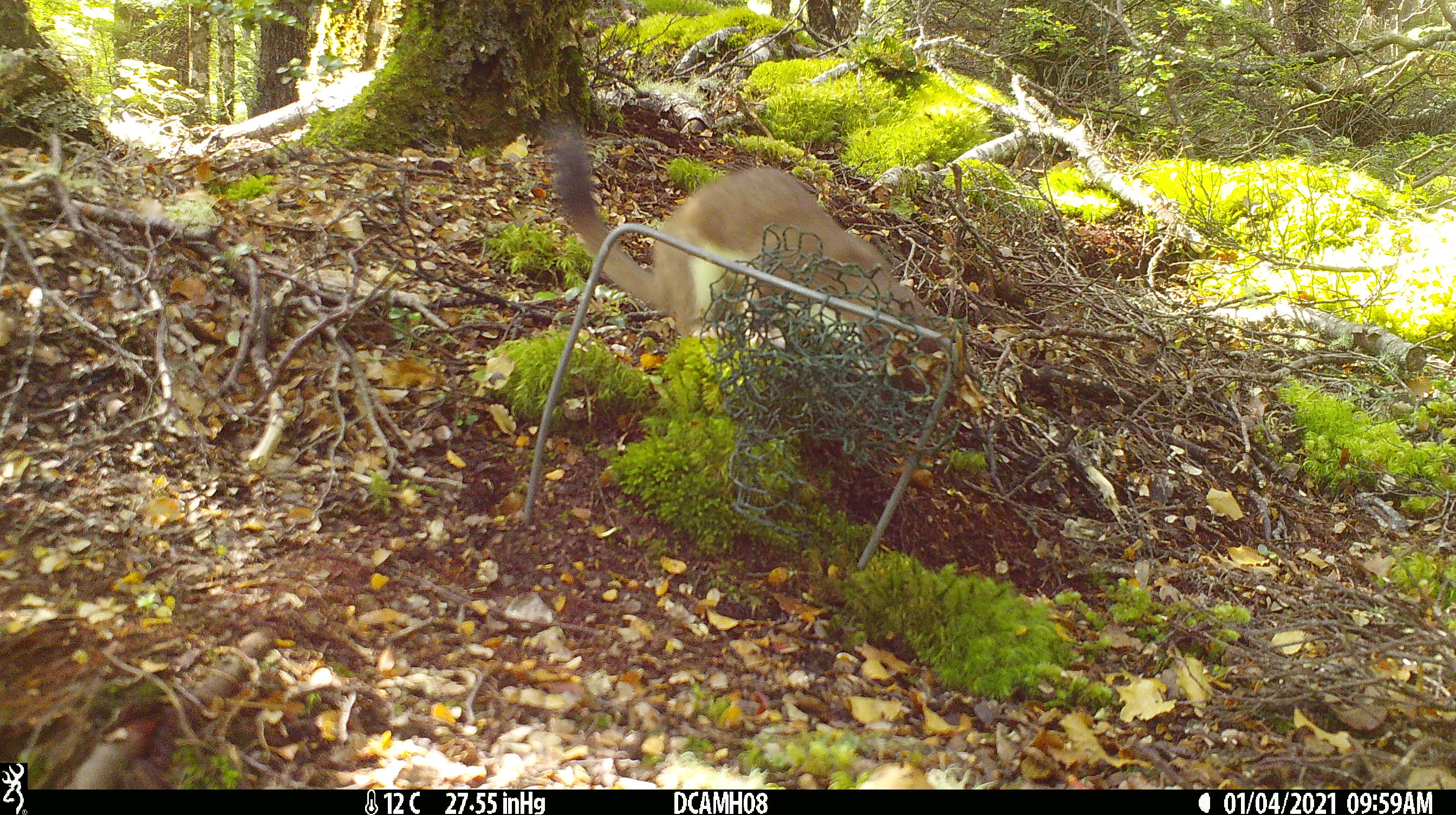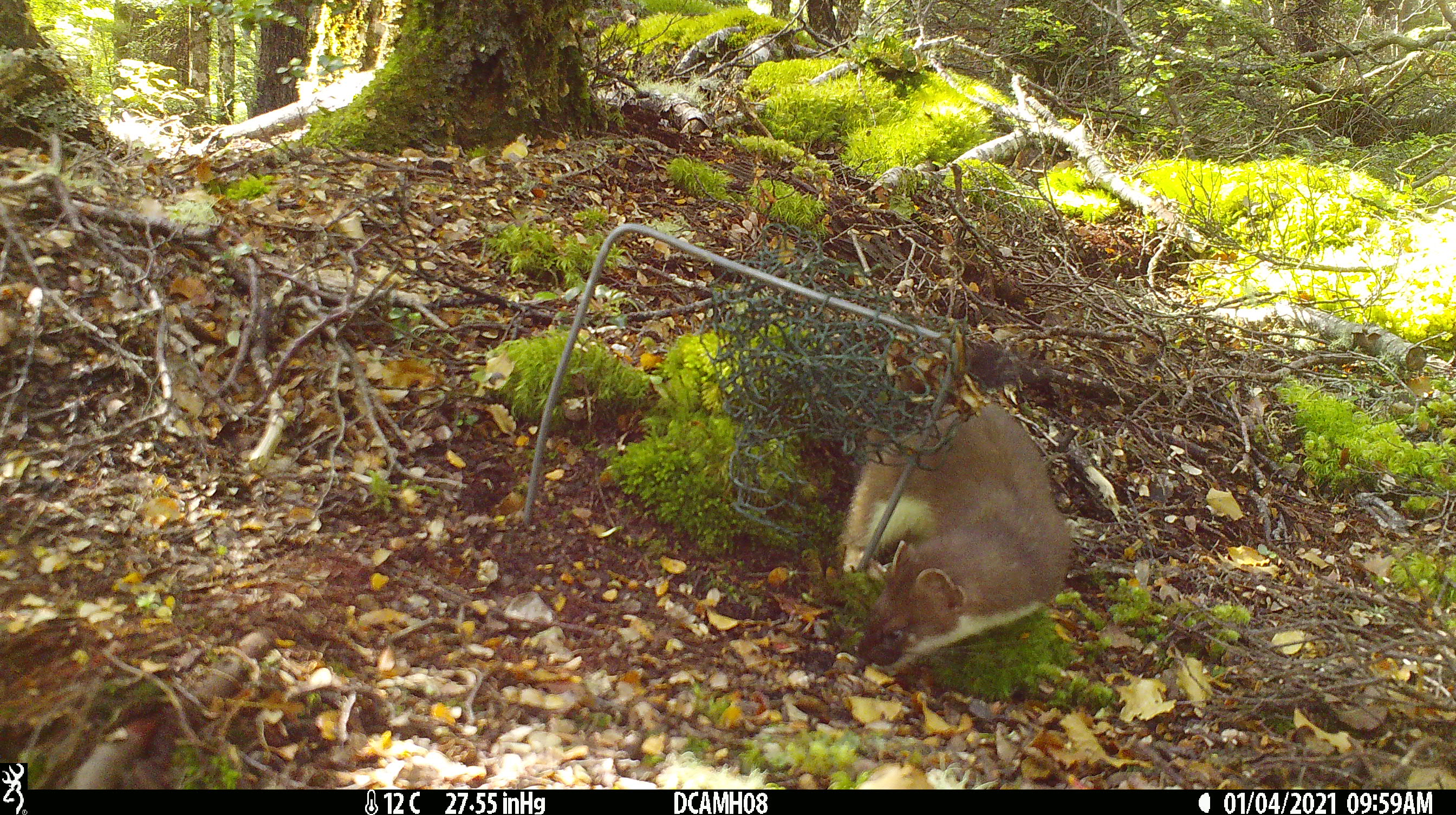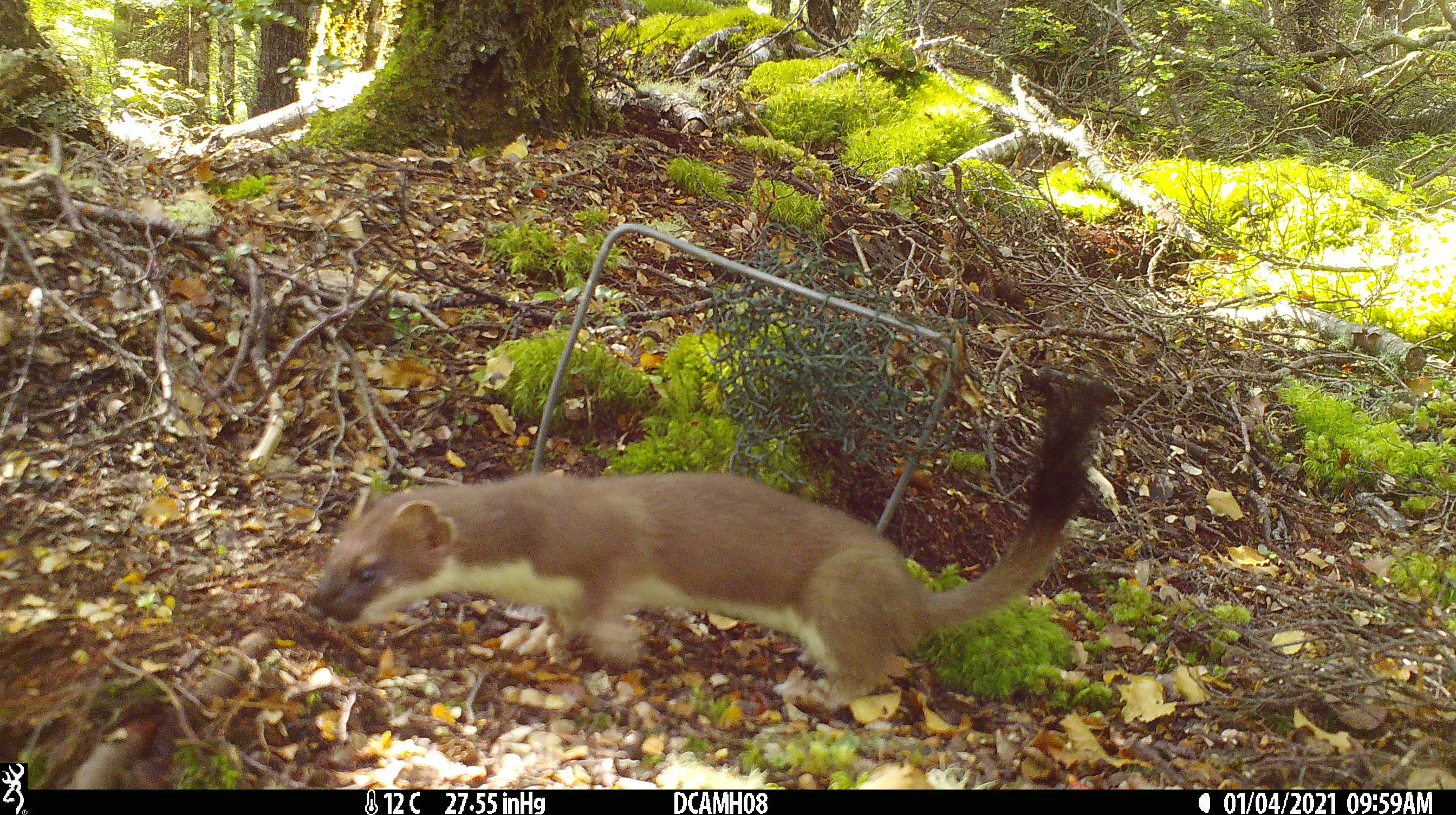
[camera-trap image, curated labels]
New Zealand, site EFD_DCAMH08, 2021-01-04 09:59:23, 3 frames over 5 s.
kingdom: Animalia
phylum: Chordata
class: Mammalia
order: Carnivora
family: Mustelidae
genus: Mustela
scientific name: Mustela erminea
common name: stoat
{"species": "stoat (Mustela erminea)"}